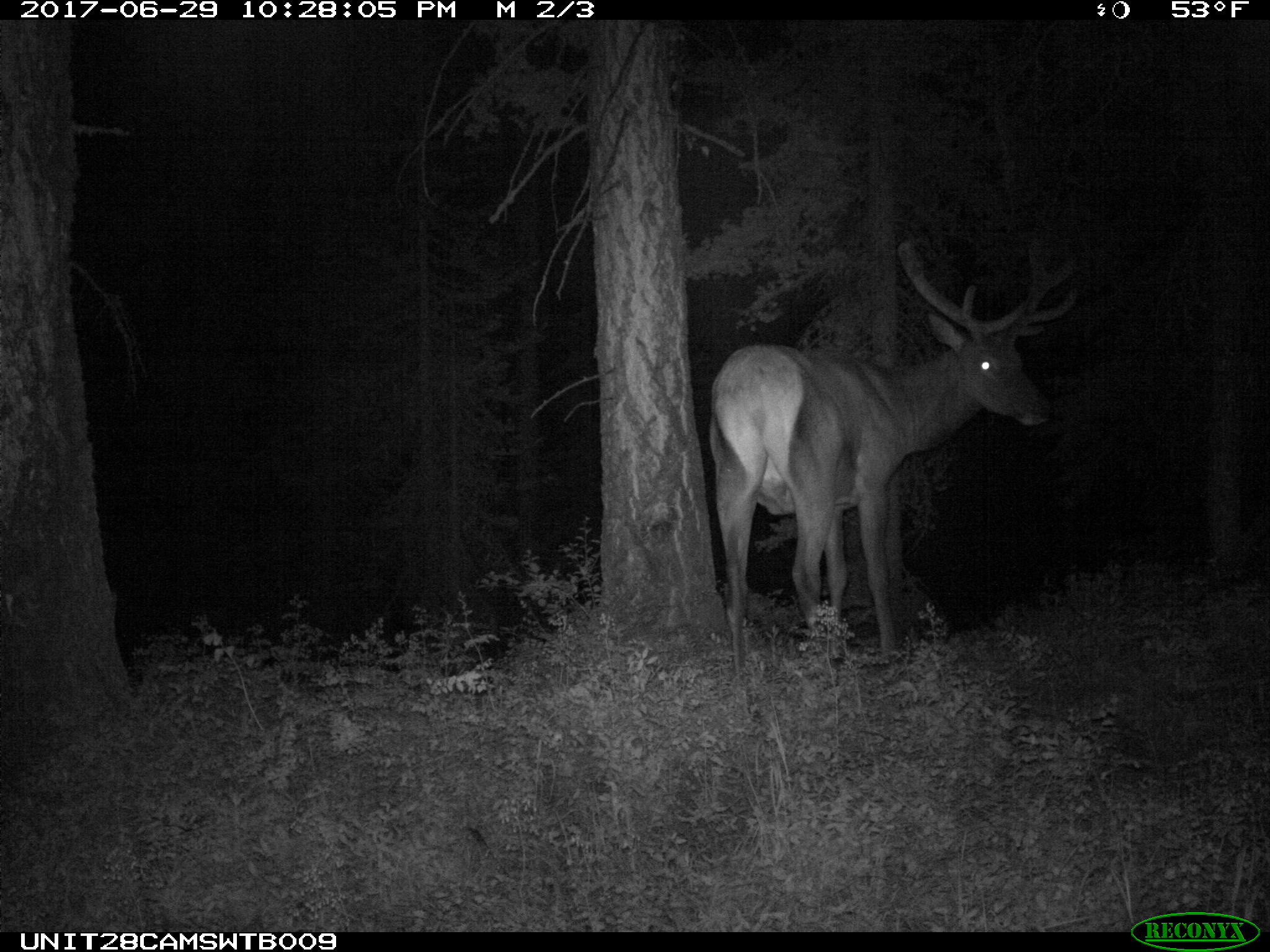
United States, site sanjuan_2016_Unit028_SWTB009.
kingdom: Animalia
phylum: Chordata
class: Mammalia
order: Artiodactyla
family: Cervidae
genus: Cervus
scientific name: Cervus elaphus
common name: red deer